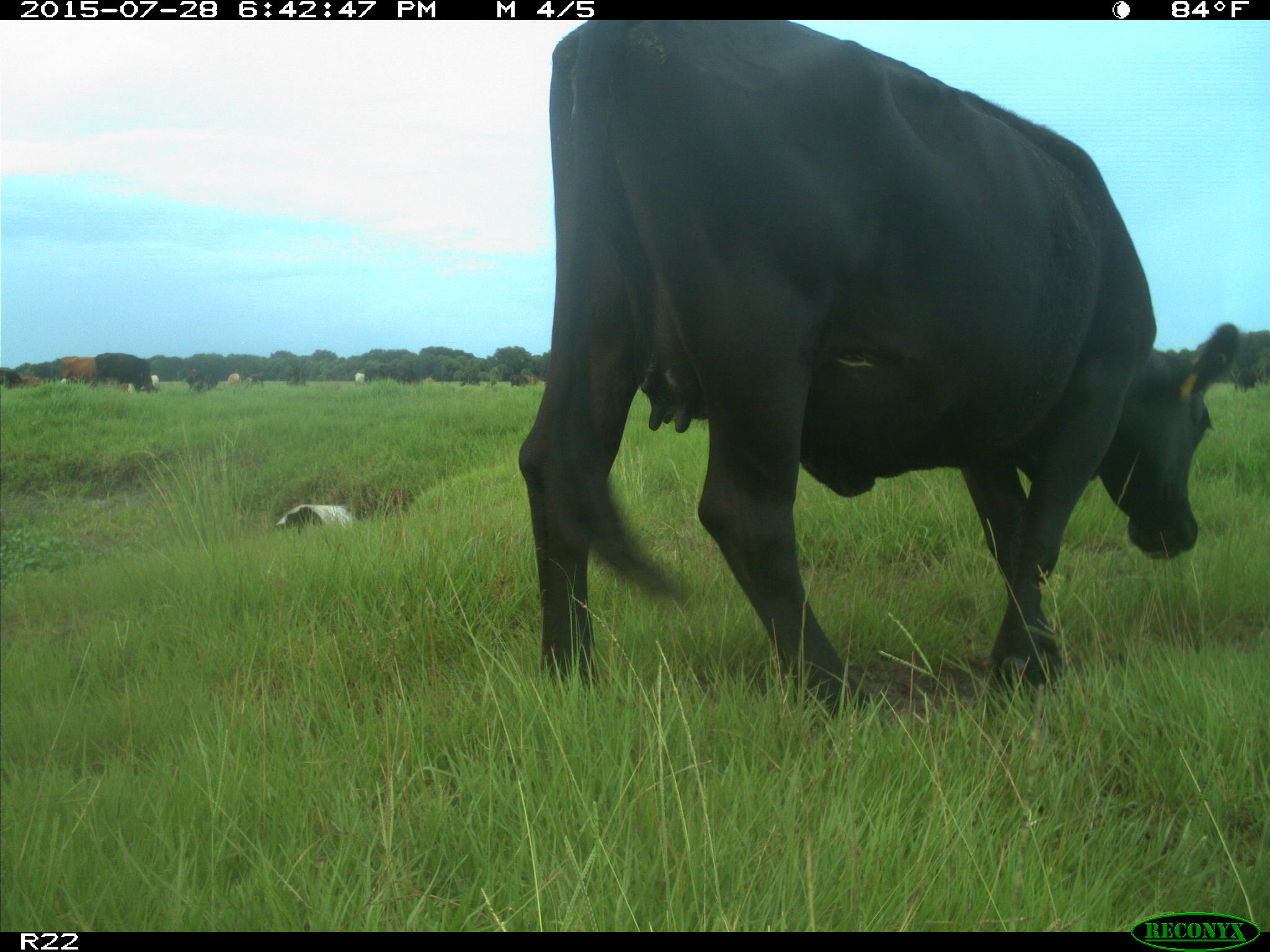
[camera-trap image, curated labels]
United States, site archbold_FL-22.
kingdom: Animalia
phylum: Chordata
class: Mammalia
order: Artiodactyla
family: Bovidae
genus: Bos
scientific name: Bos taurus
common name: domestic cow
Bos taurus (domestic cow).